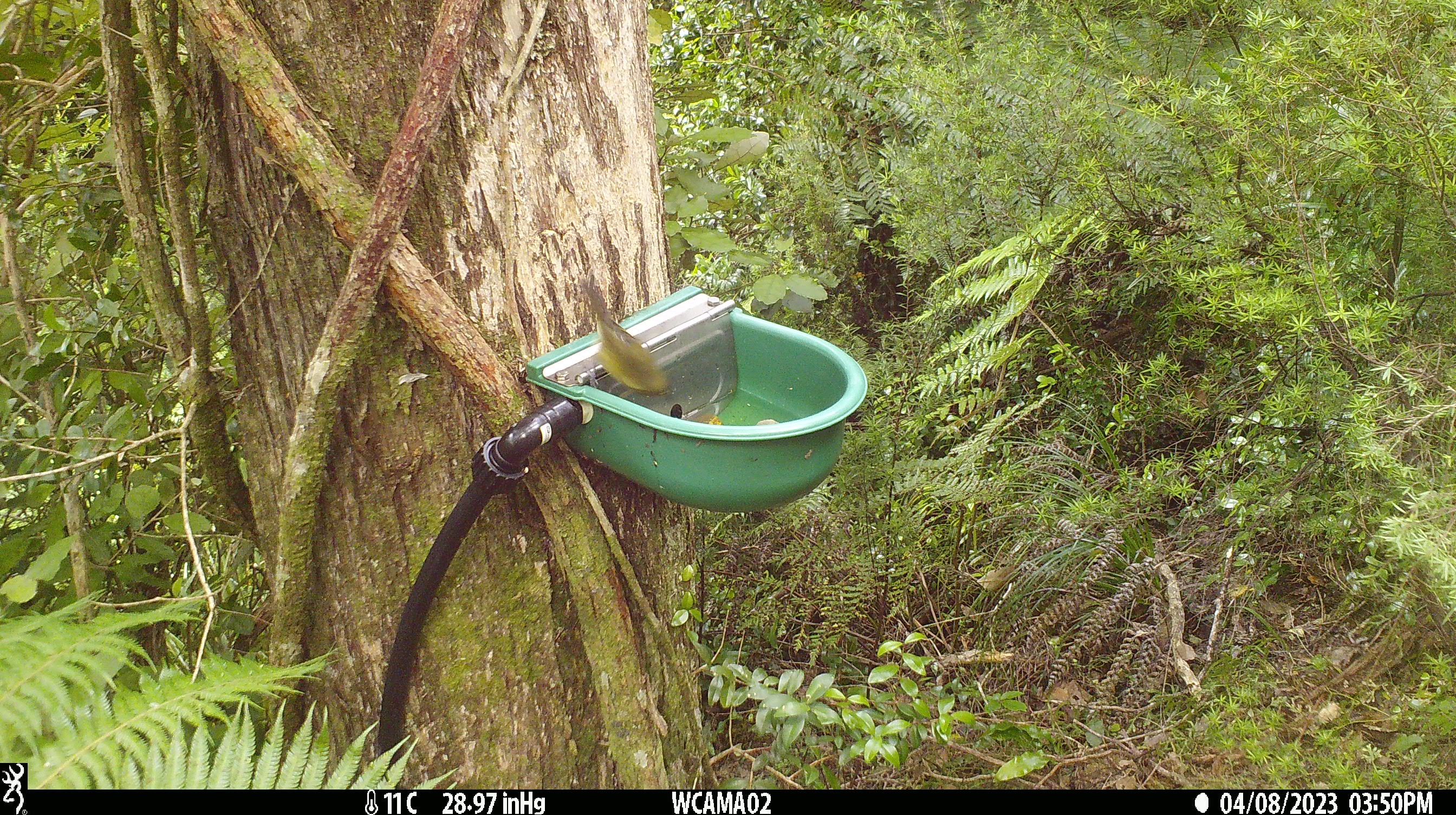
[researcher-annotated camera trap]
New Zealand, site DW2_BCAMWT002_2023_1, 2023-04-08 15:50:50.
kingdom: Animalia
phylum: Chordata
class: Aves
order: Passeriformes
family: Meliphagidae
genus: Anthornis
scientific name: Anthornis melanura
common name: new zealand bellbird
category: bellbird